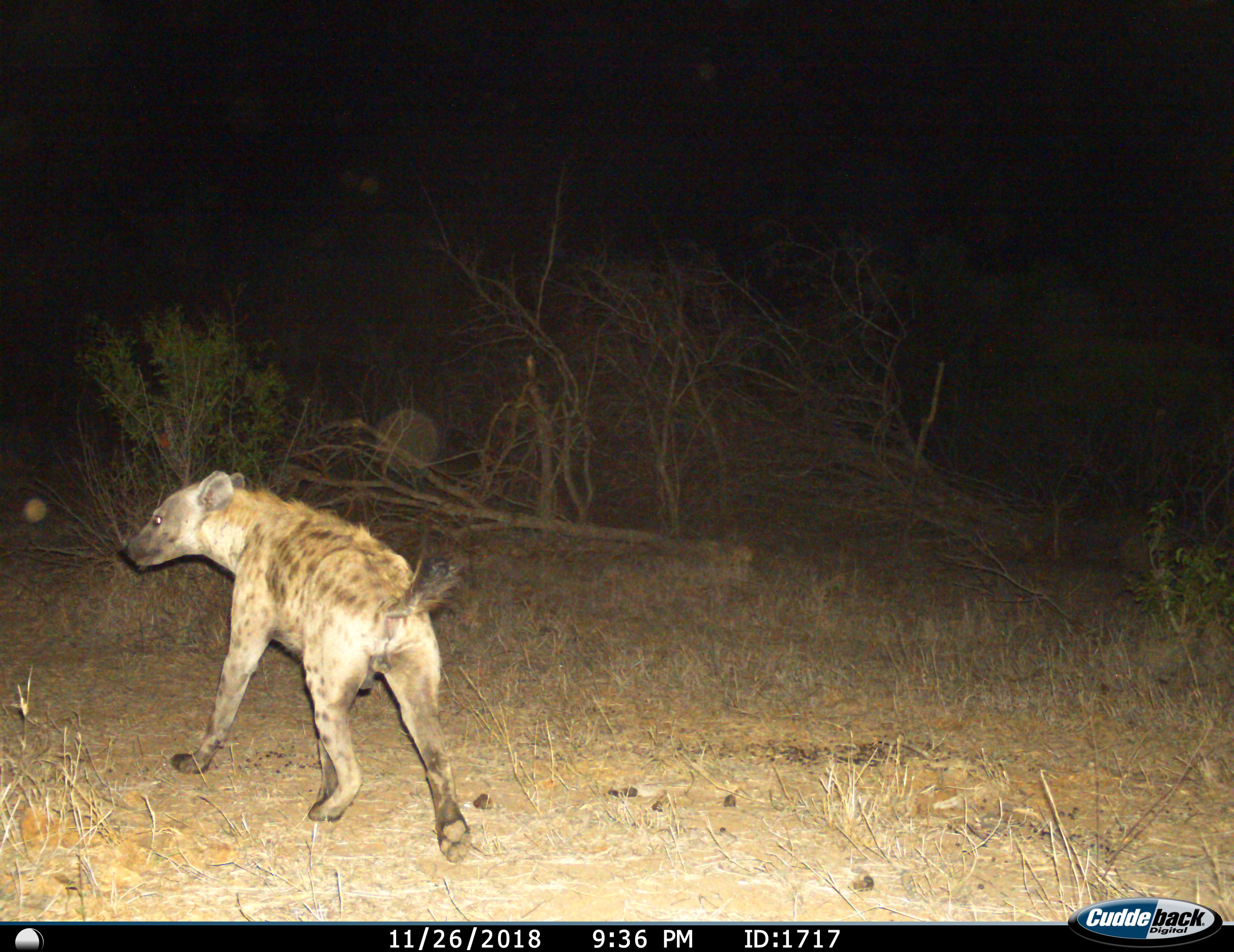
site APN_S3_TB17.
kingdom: Animalia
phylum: Chordata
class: Mammalia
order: Carnivora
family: Hyaenidae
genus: Crocuta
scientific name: Crocuta crocuta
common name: spotted hyena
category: hyenaspotted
Hyenaspotted (spotted hyena) (Crocuta crocuta), count 1. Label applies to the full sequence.